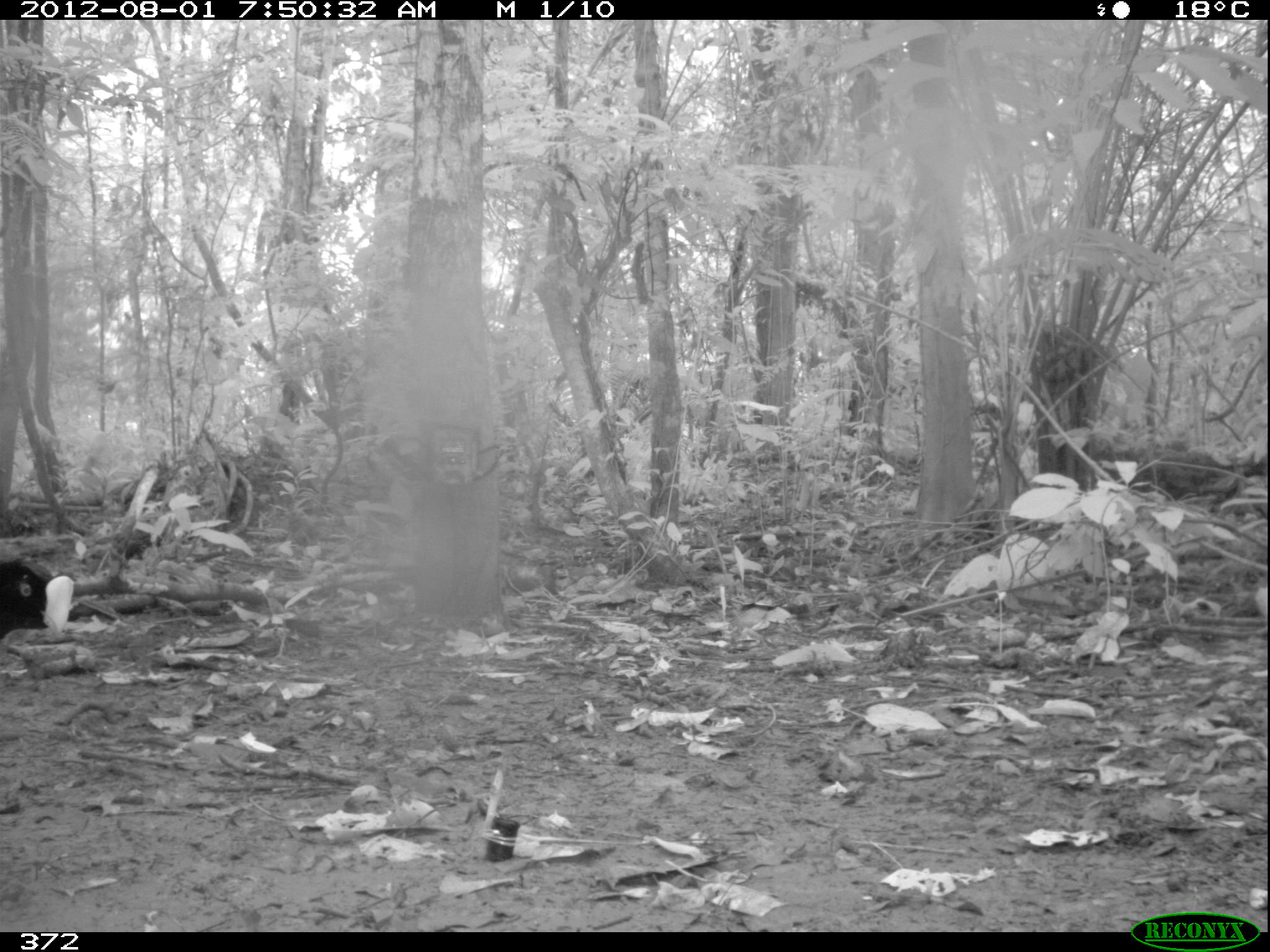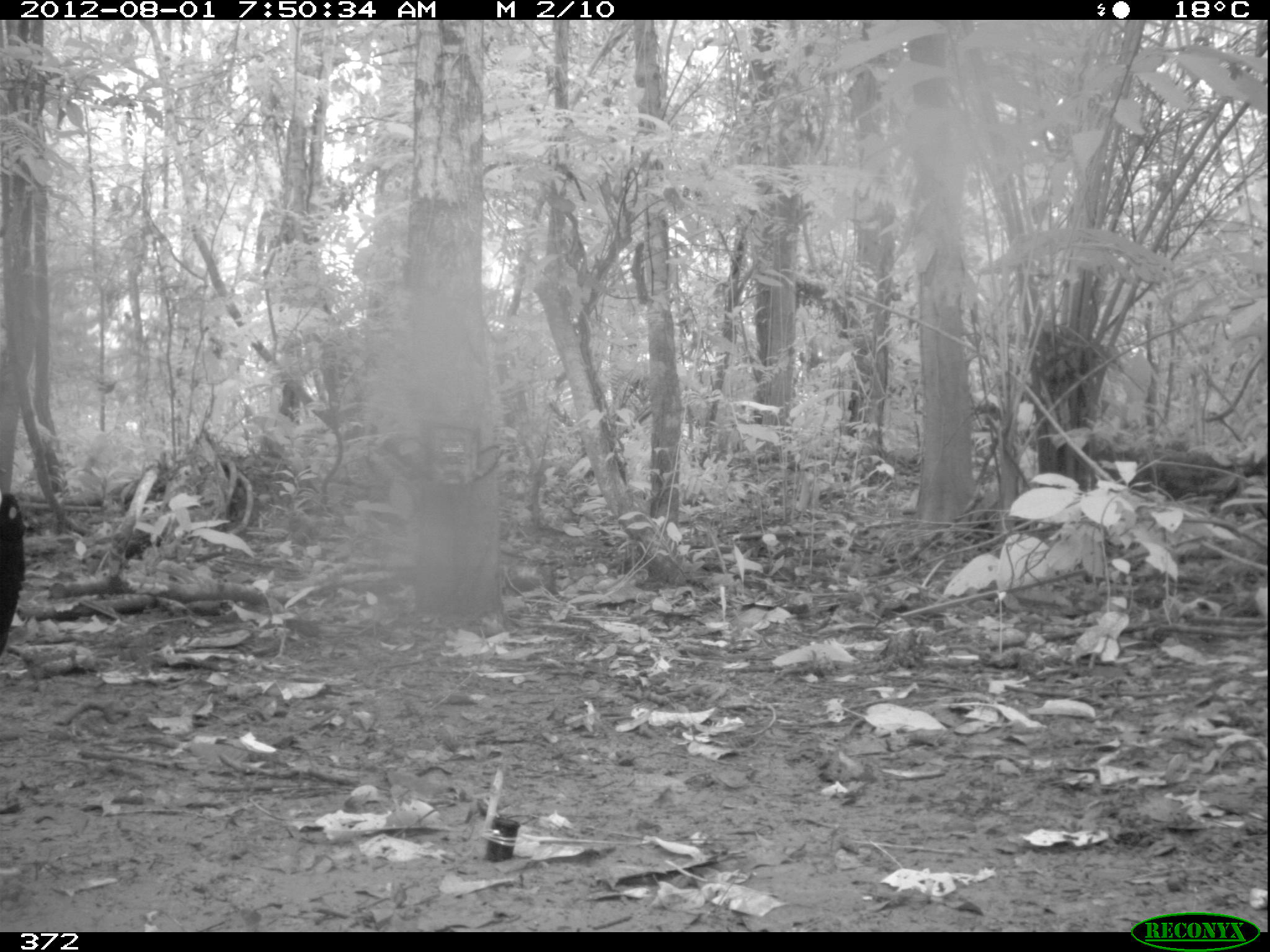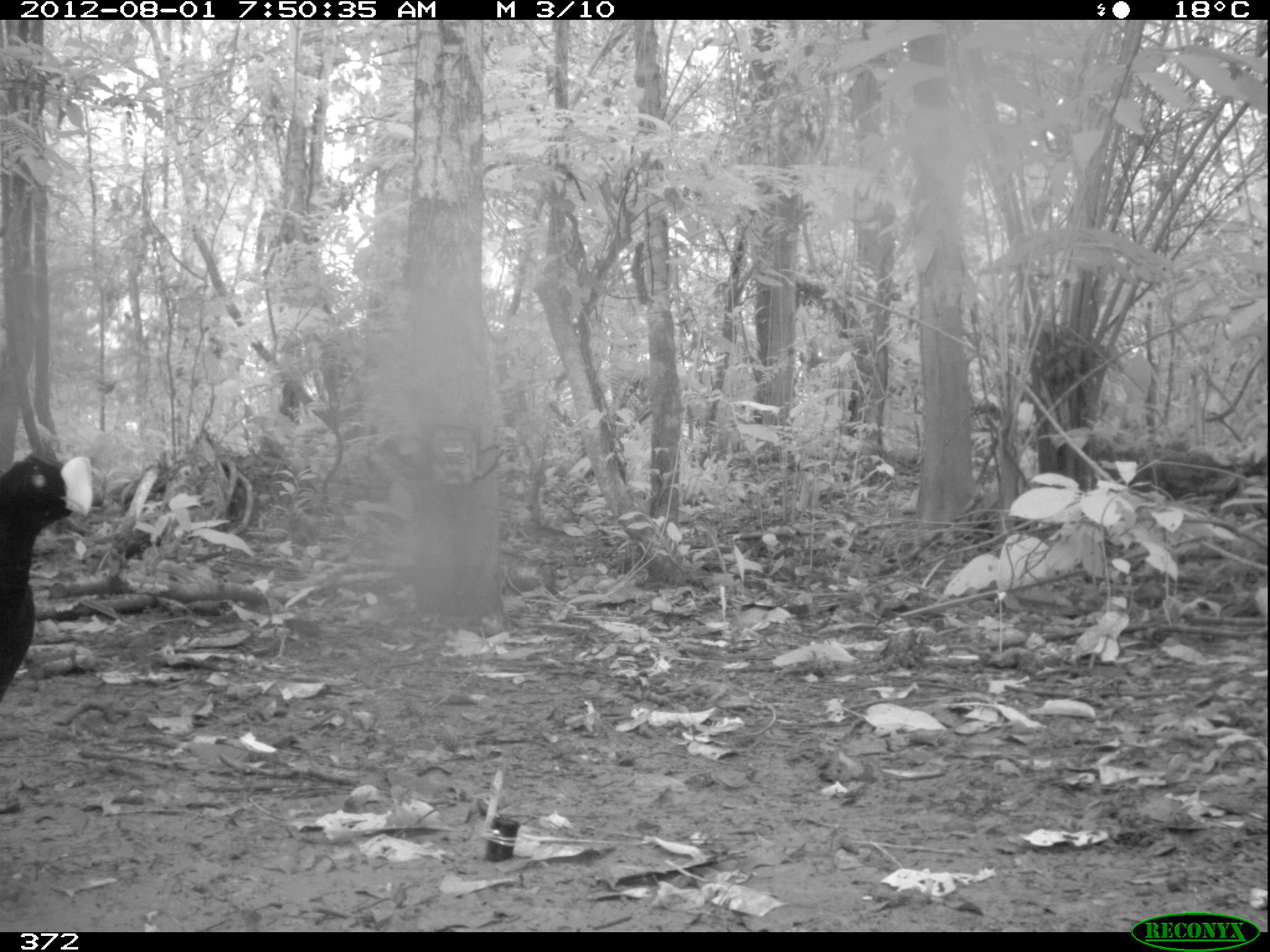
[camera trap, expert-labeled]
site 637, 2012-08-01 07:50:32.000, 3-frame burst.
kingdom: Animalia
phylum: Chordata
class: Aves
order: Galliformes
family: Cracidae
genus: Mitu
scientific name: Mitu tuberosum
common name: razor-billed curassow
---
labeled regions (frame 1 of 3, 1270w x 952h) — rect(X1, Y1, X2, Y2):
mitu tuberosum: rect(0, 555, 75, 640)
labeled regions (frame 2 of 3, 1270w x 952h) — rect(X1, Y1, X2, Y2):
mitu tuberosum: rect(0, 485, 26, 663)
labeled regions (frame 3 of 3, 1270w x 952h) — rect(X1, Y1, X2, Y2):
mitu tuberosum: rect(0, 446, 94, 715)